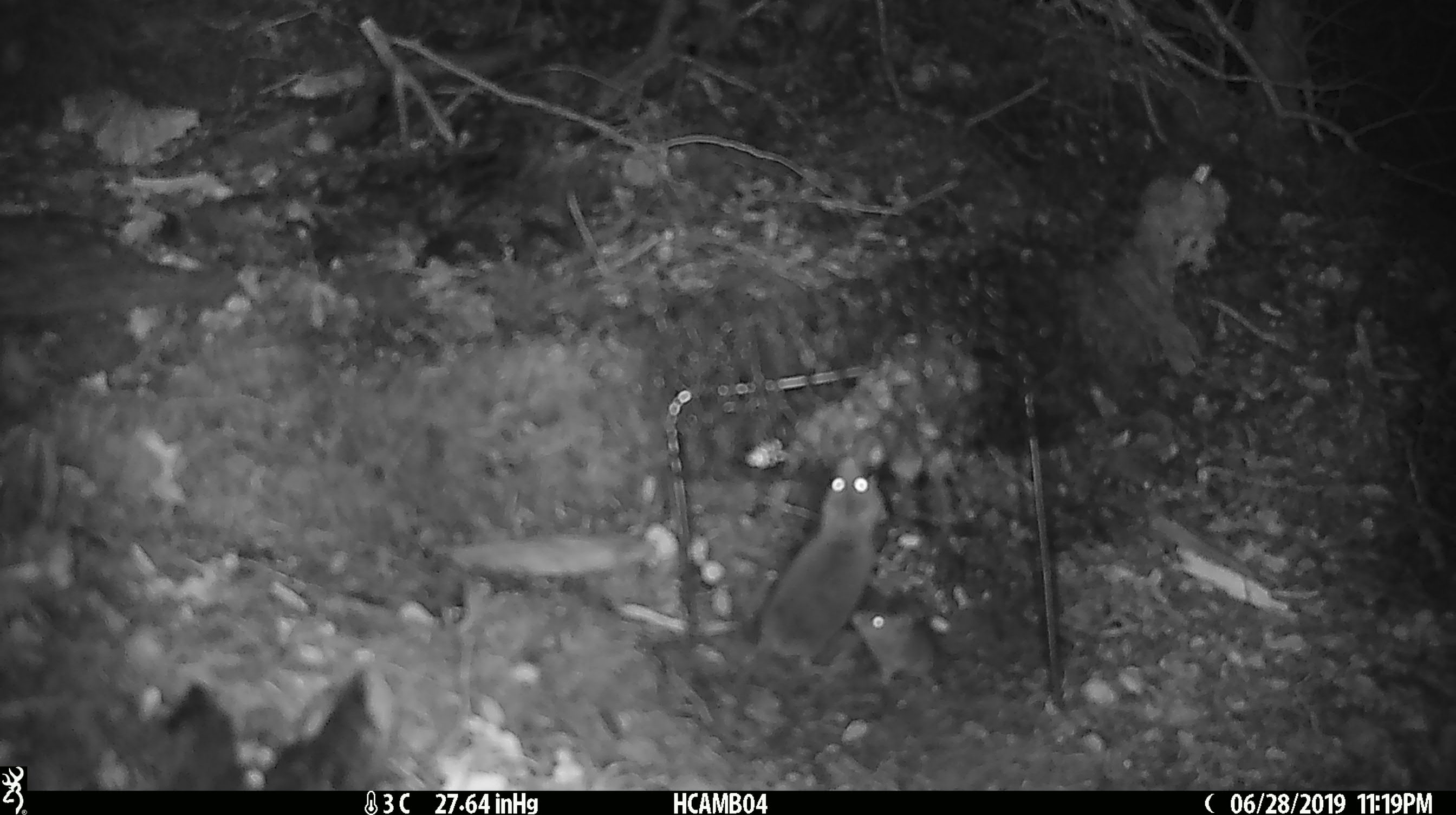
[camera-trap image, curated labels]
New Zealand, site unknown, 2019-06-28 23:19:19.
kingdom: Animalia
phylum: Chordata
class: Mammalia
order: Rodentia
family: Muridae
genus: Mus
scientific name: Mus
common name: mouse